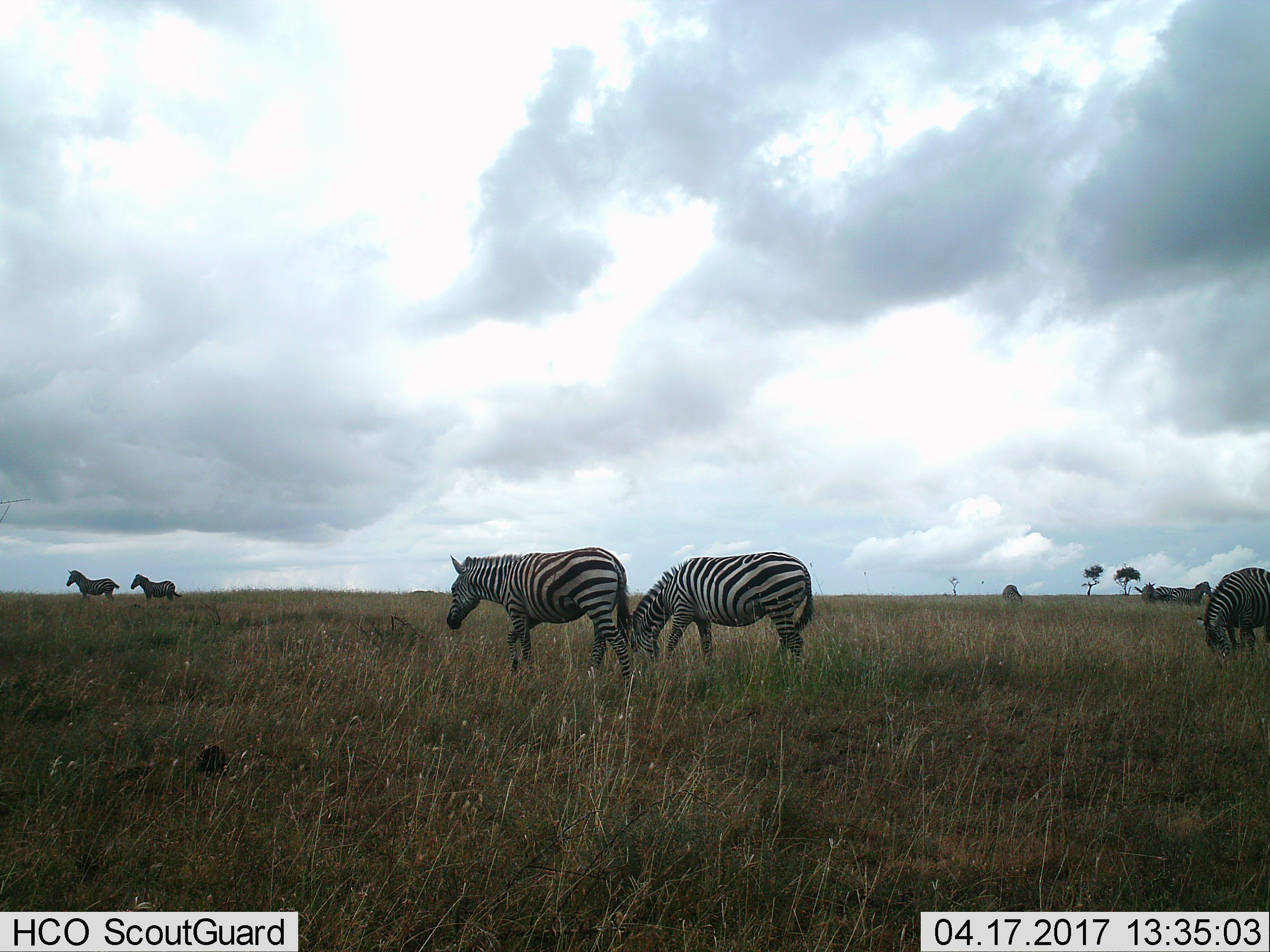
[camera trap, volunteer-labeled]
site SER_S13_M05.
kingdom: Animalia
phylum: Chordata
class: Mammalia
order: Perissodactyla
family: Equidae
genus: Equus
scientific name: Equus quagga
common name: plains zebra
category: zebraplains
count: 9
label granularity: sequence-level